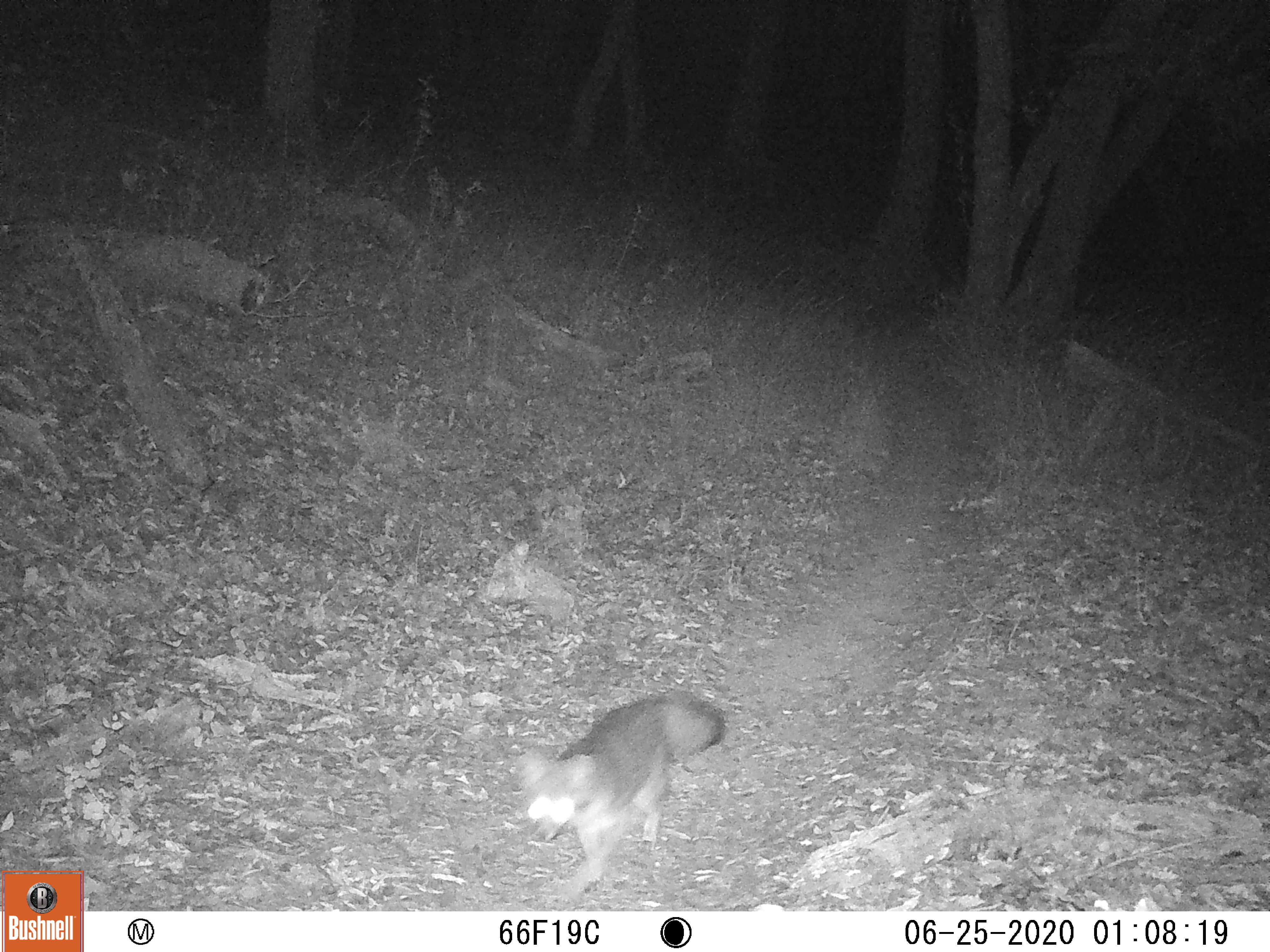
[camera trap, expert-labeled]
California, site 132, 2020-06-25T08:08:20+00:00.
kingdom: Animalia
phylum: Chordata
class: Mammalia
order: Carnivora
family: Canidae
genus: Urocyon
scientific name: Urocyon cinereoargenteus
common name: gray fox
Gray fox (Urocyon cinereoargenteus).